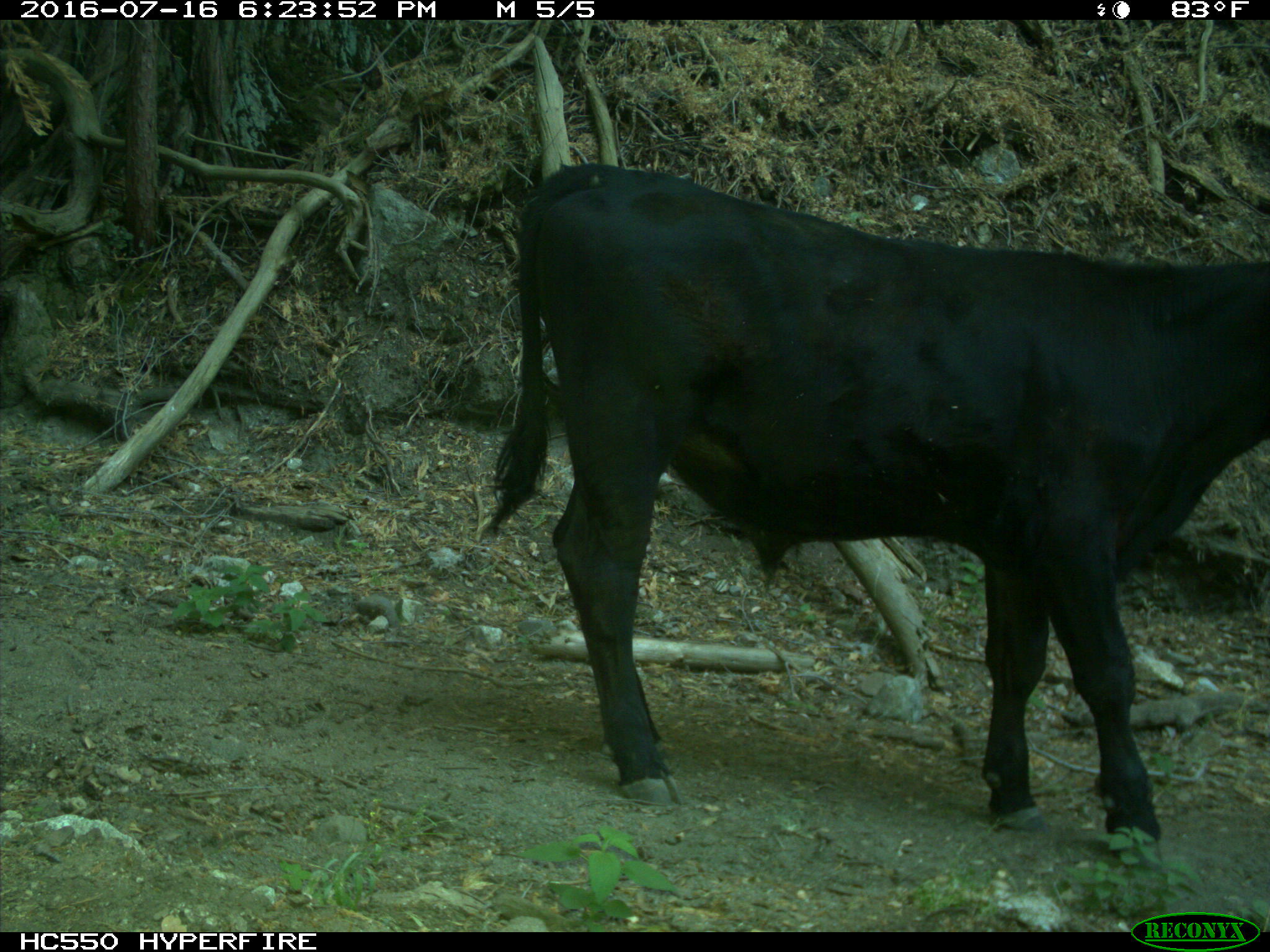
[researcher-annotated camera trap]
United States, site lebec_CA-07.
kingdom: Animalia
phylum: Chordata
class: Mammalia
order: Artiodactyla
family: Bovidae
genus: Bos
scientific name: Bos taurus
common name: domestic cow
Bos taurus (domestic cow).